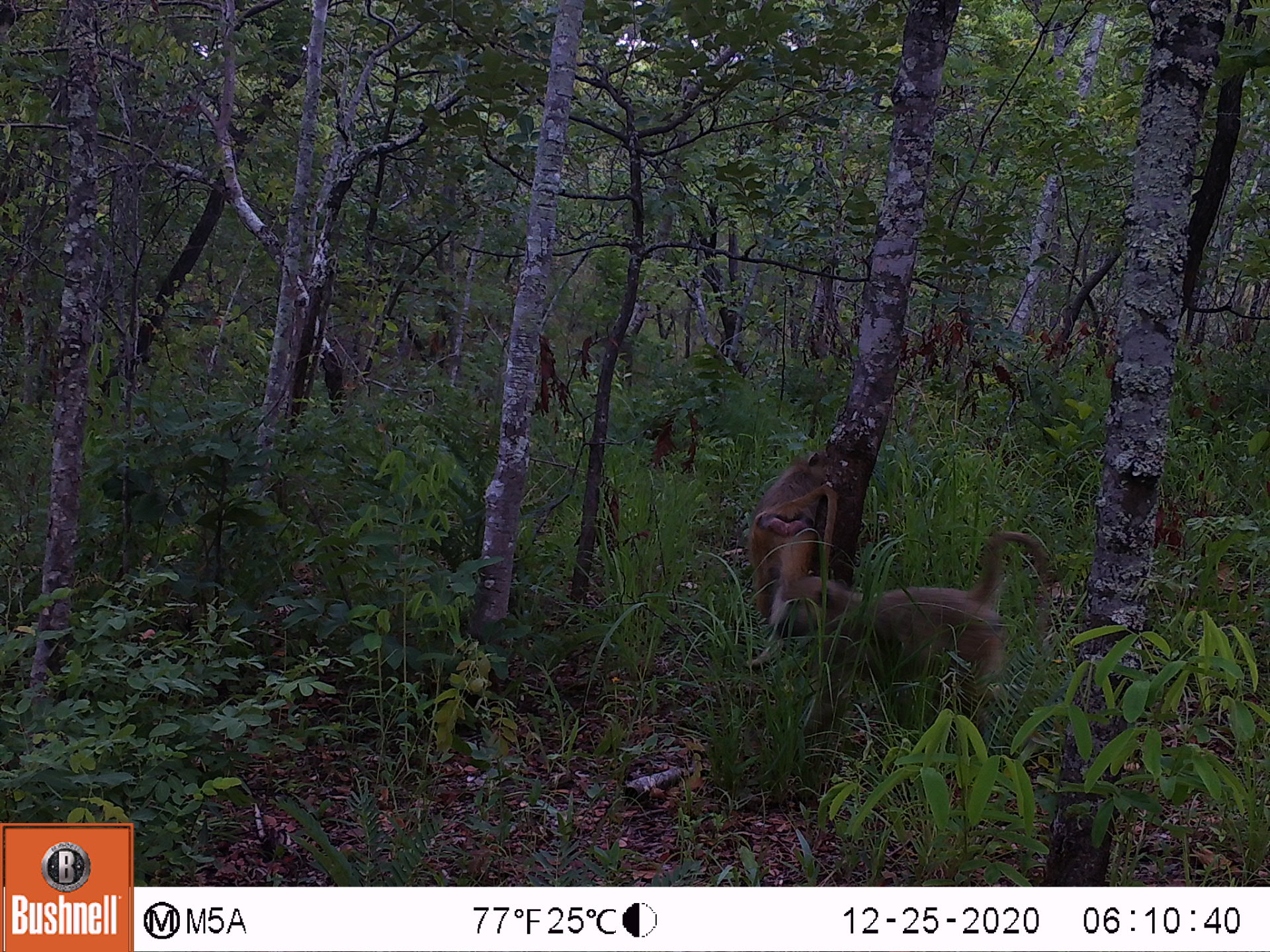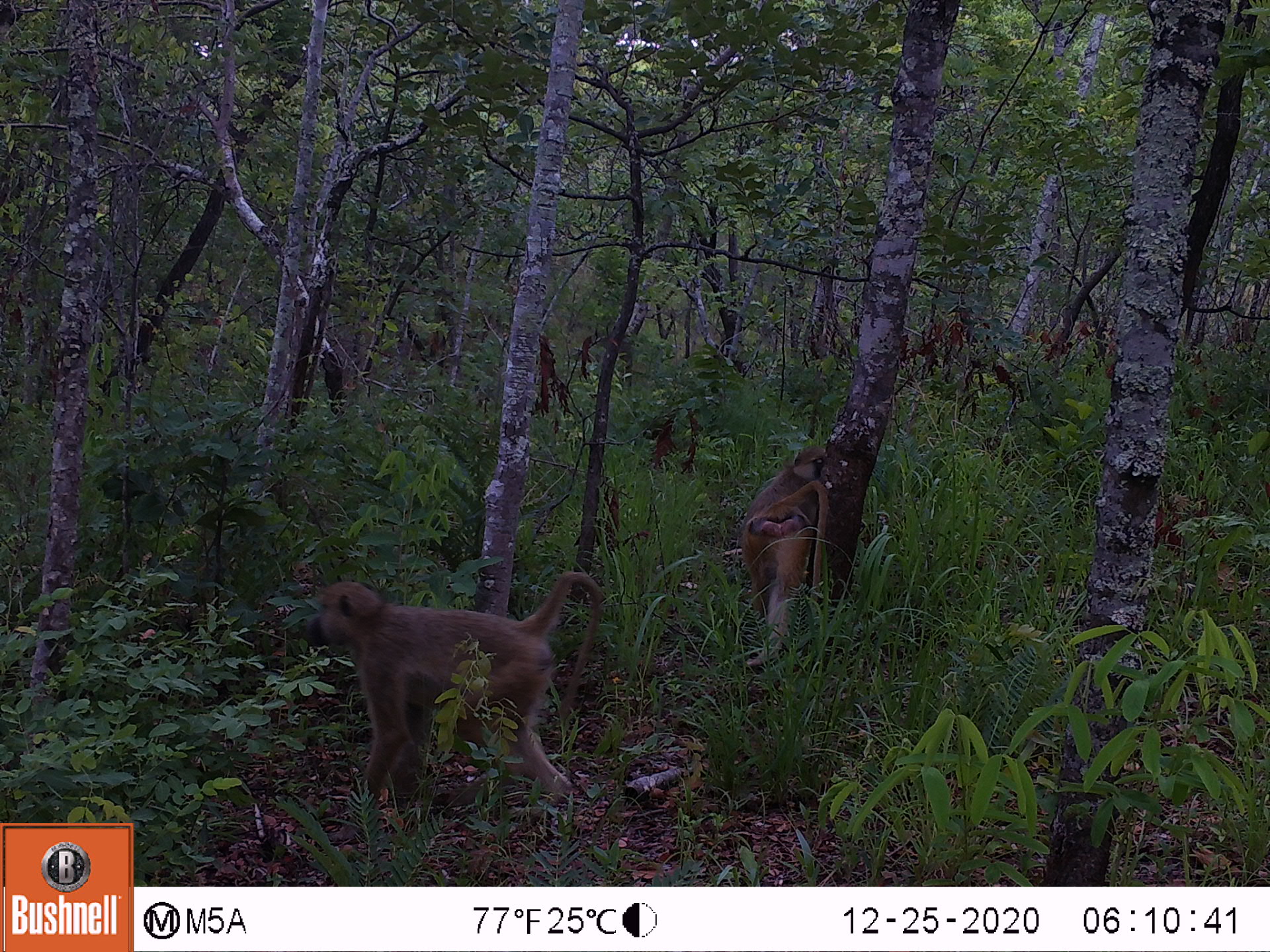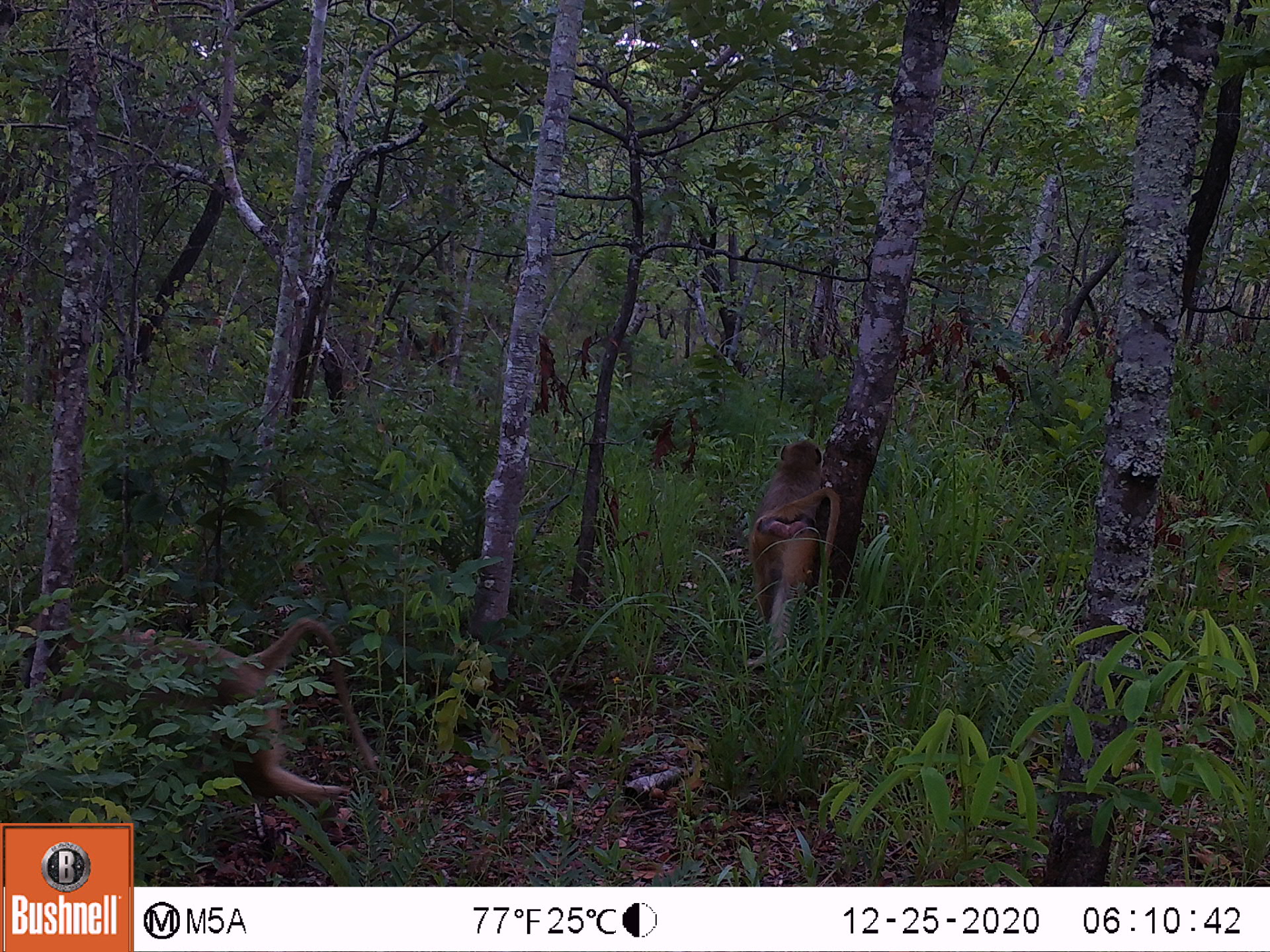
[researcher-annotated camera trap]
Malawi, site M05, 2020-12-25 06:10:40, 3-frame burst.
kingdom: Animalia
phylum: Chordata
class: Mammalia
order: Primates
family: Cercopithecidae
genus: Papio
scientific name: Papio cynocephalus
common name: yellow baboon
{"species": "yellow baboon (Papio cynocephalus)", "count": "2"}